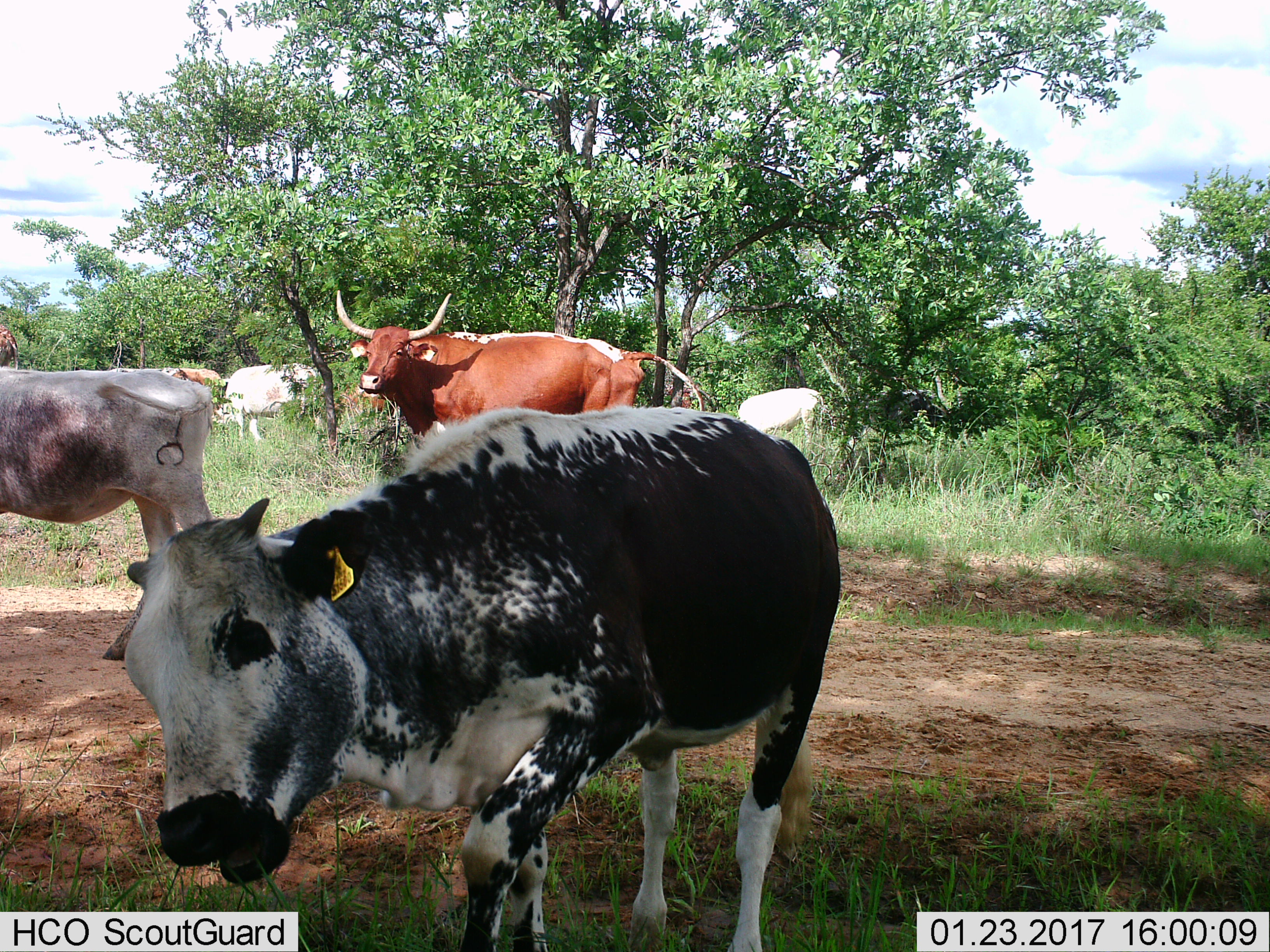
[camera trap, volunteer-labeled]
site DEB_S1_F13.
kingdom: Animalia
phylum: Chordata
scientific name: Vertebrata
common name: domestic animal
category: domesticanimal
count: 7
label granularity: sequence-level